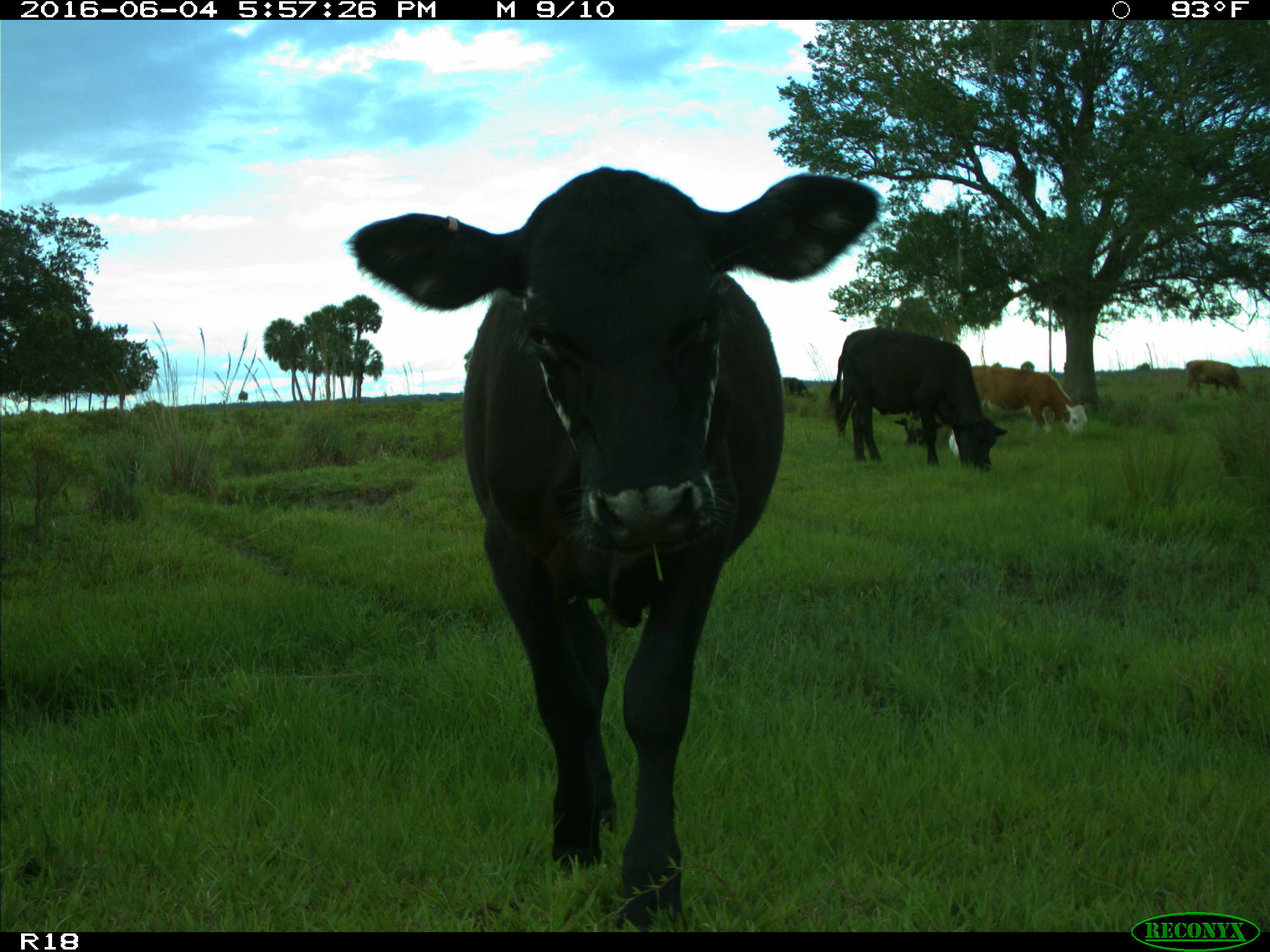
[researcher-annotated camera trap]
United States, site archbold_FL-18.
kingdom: Animalia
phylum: Chordata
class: Mammalia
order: Artiodactyla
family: Bovidae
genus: Bos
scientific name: Bos taurus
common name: domestic cow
Bos taurus (domestic cow).